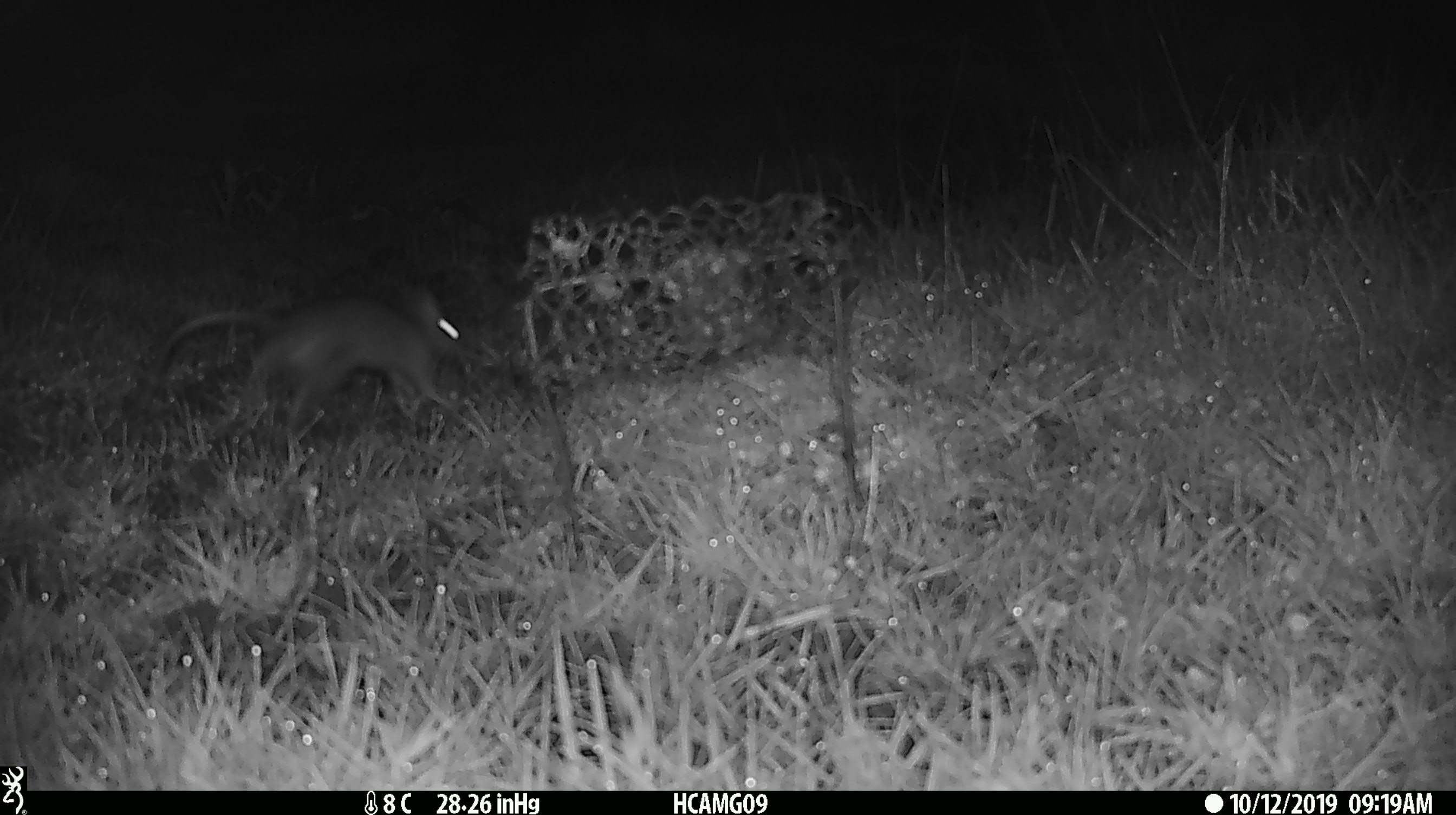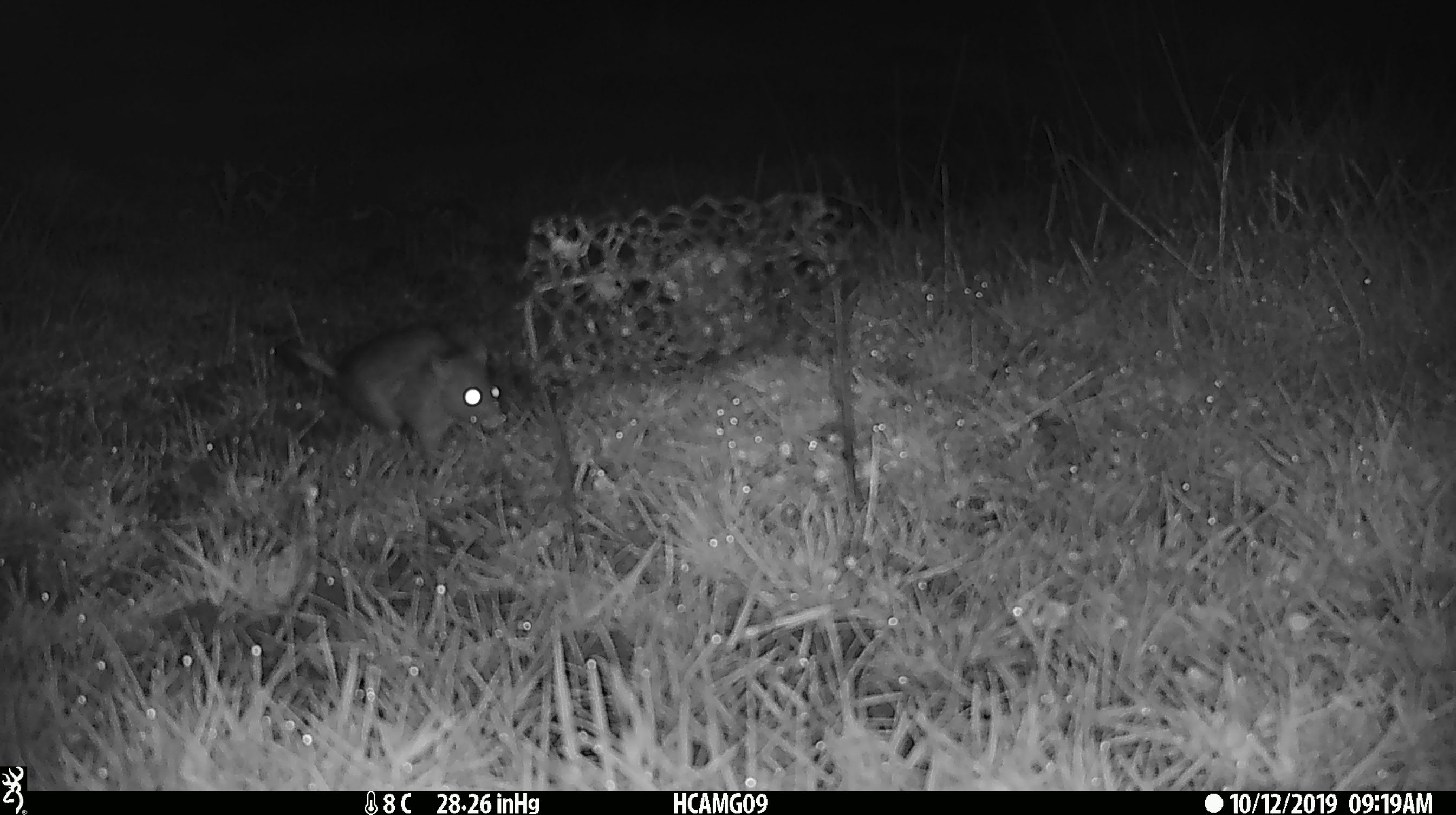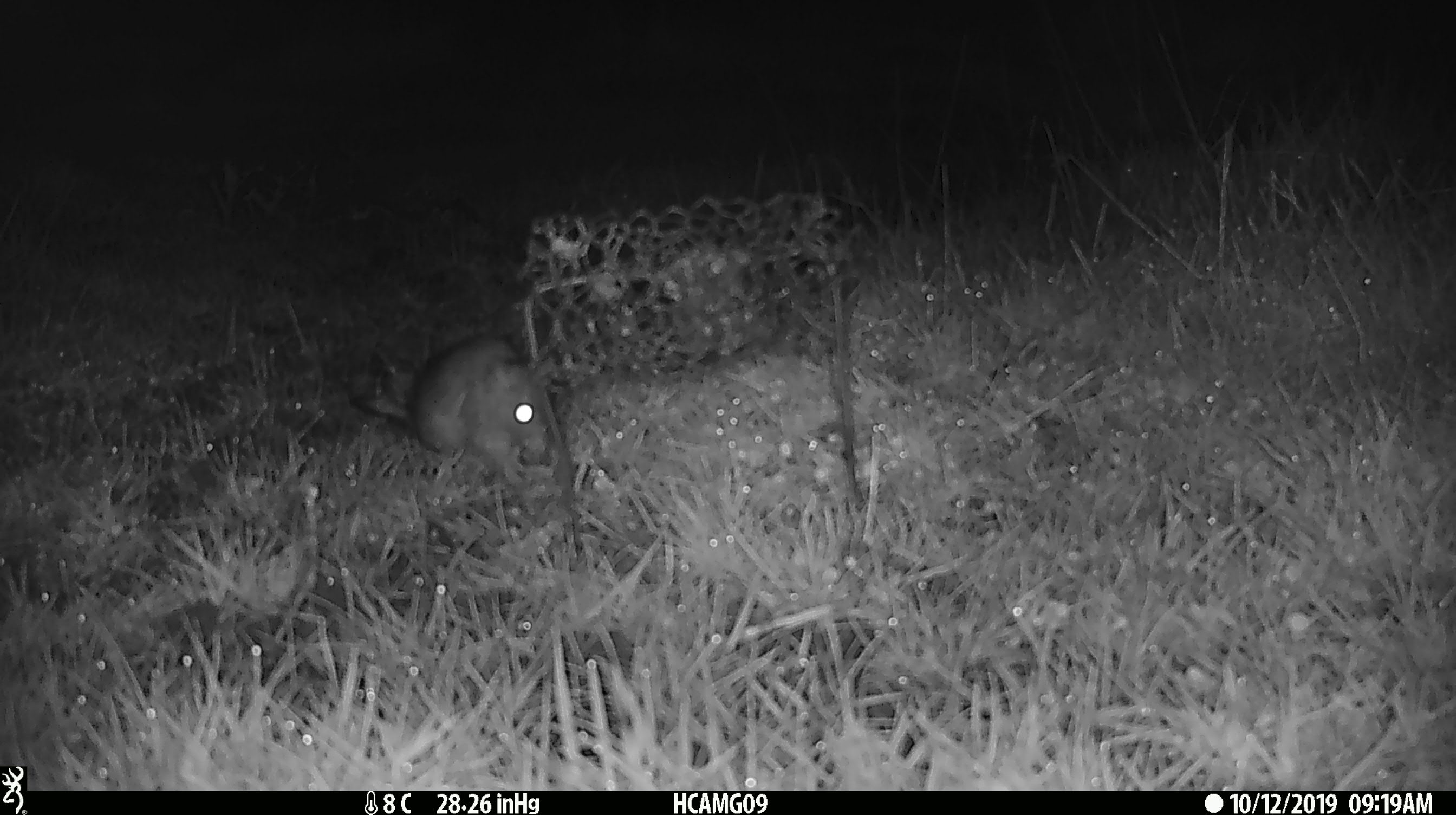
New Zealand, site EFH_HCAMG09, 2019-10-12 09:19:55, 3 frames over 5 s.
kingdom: Animalia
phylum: Chordata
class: Mammalia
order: Rodentia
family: Muridae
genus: Rattus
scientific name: Rattus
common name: rat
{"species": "rat (Rattus)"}